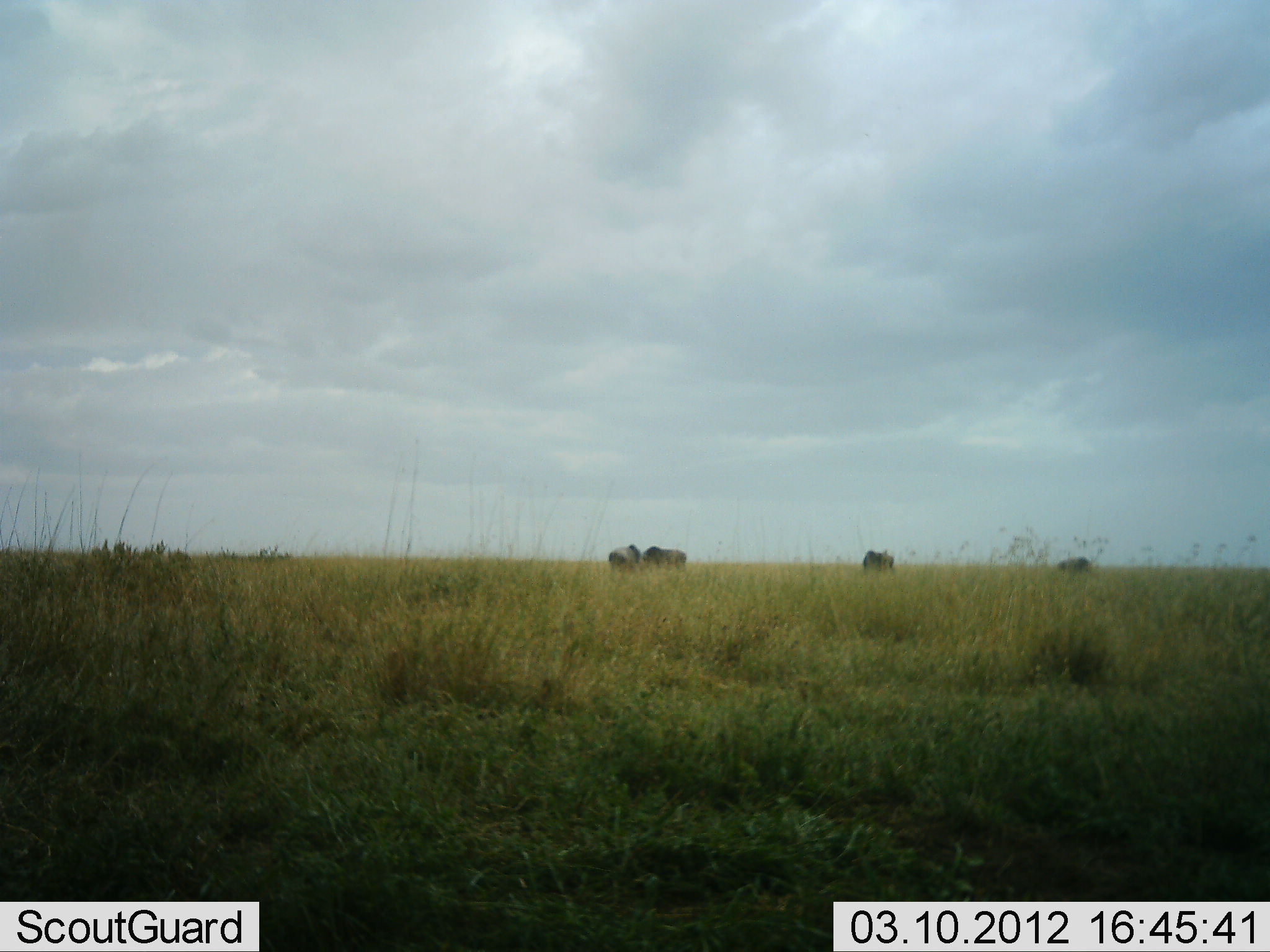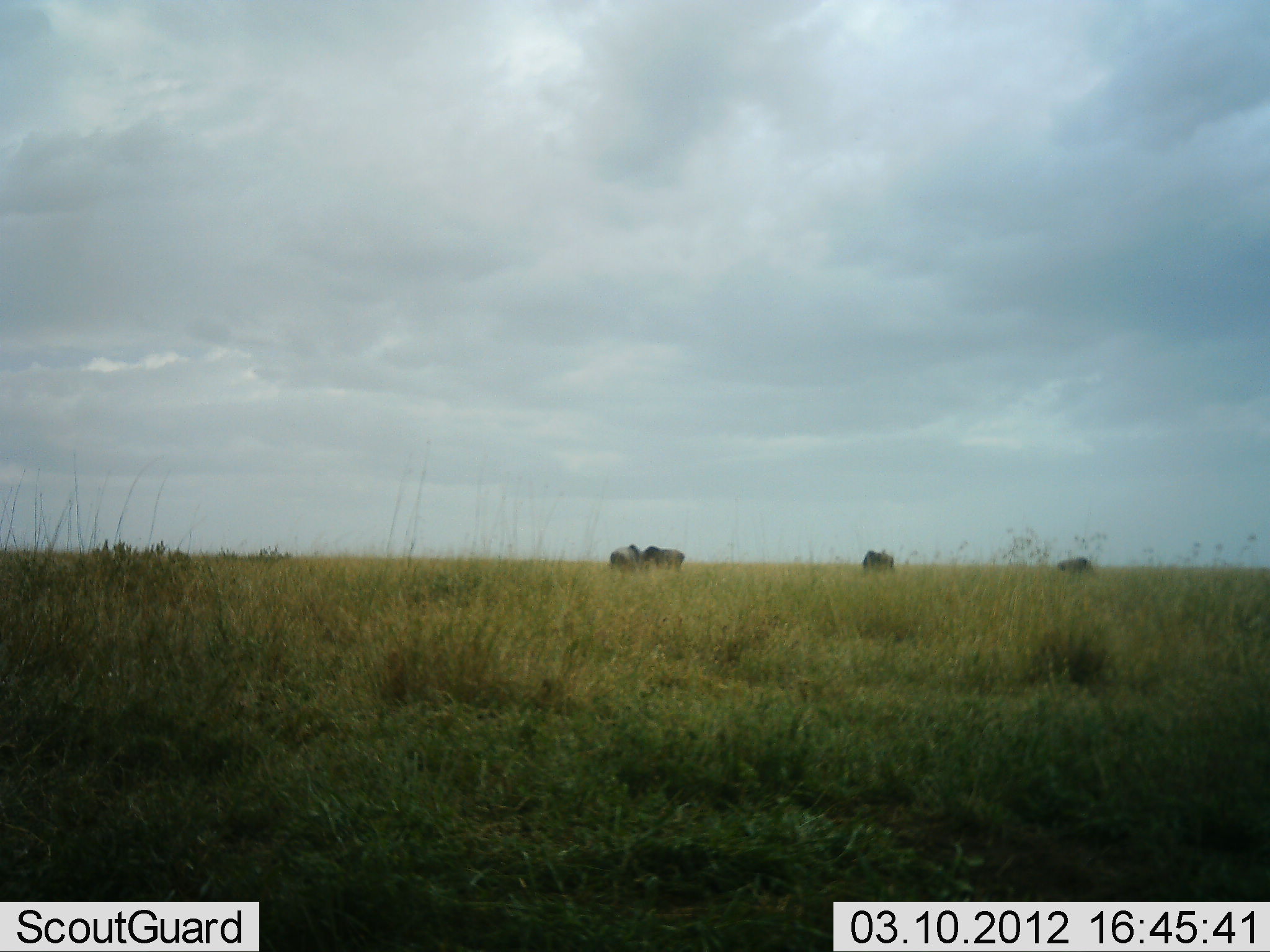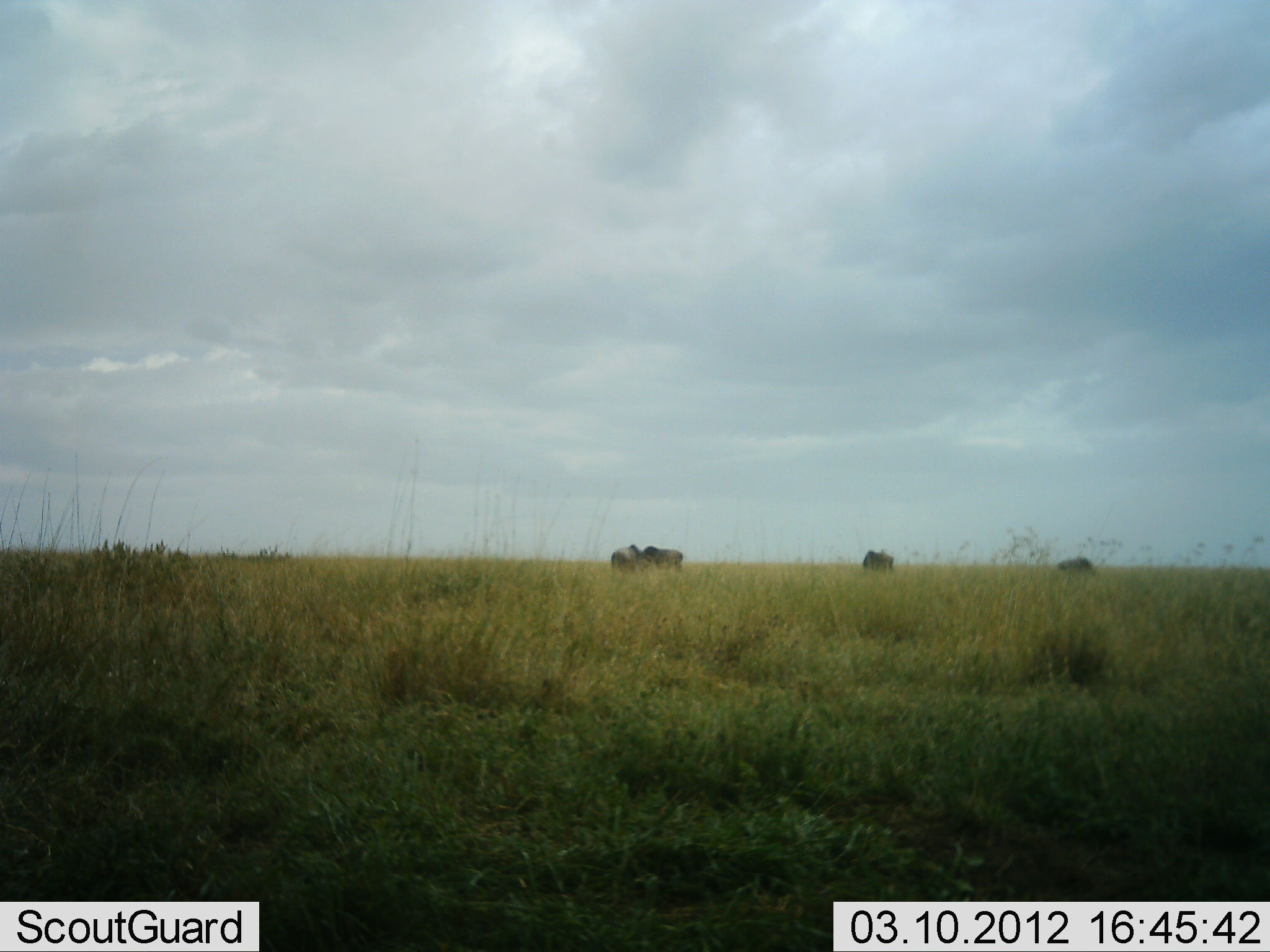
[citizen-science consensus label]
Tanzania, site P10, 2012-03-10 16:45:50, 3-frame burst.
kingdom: Animalia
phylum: Chordata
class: Mammalia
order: Artiodactyla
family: Bovidae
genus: Connochaetes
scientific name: Connochaetes taurinus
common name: blue wildebeest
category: wildebeest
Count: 4.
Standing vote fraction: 55%.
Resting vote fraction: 0%.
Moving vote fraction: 0%.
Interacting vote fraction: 5%.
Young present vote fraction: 0%.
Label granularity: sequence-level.